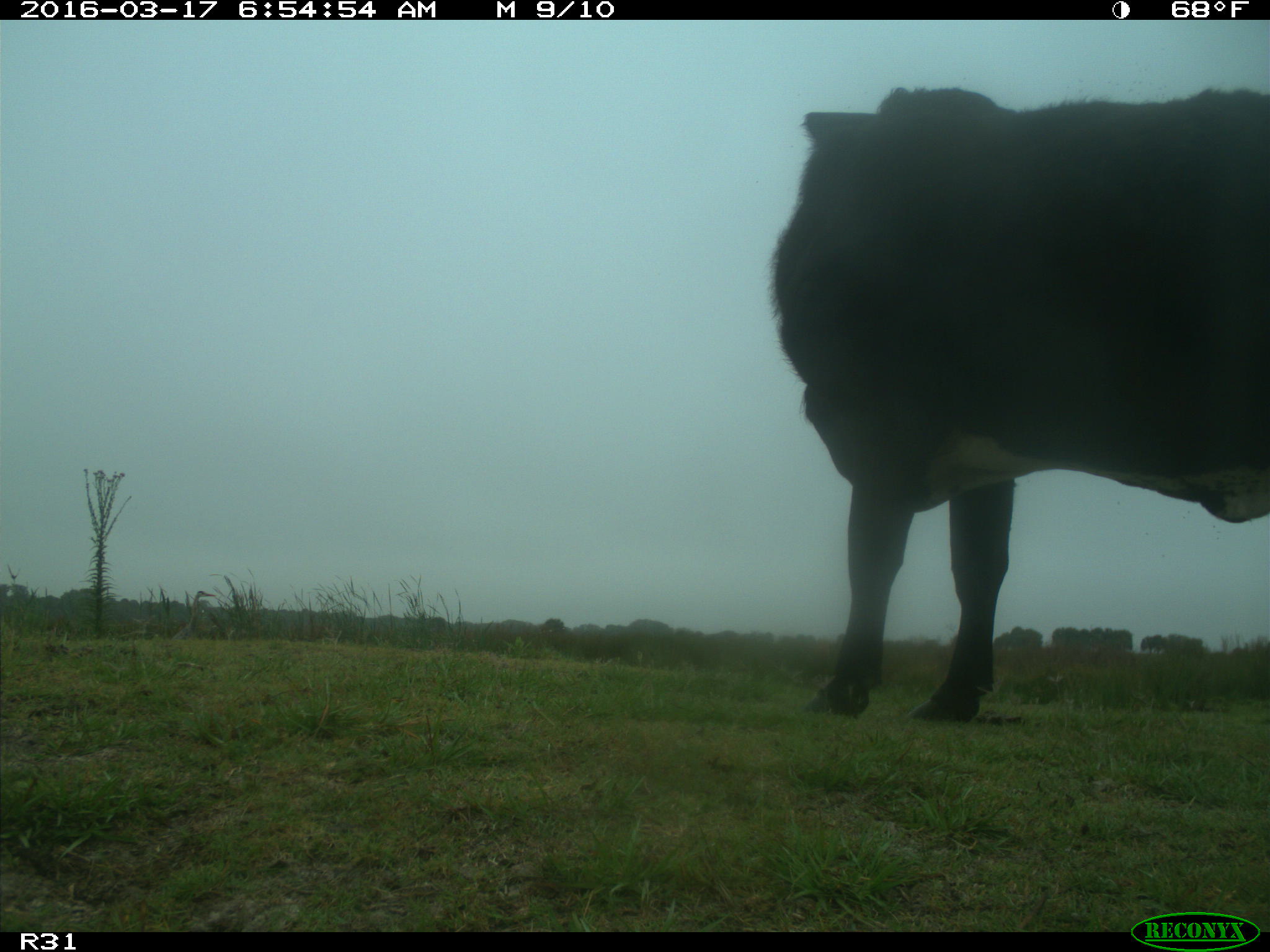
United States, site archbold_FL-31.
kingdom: Animalia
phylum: Chordata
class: Mammalia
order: Artiodactyla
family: Bovidae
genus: Bos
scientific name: Bos taurus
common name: domestic cow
Bos taurus (domestic cow).